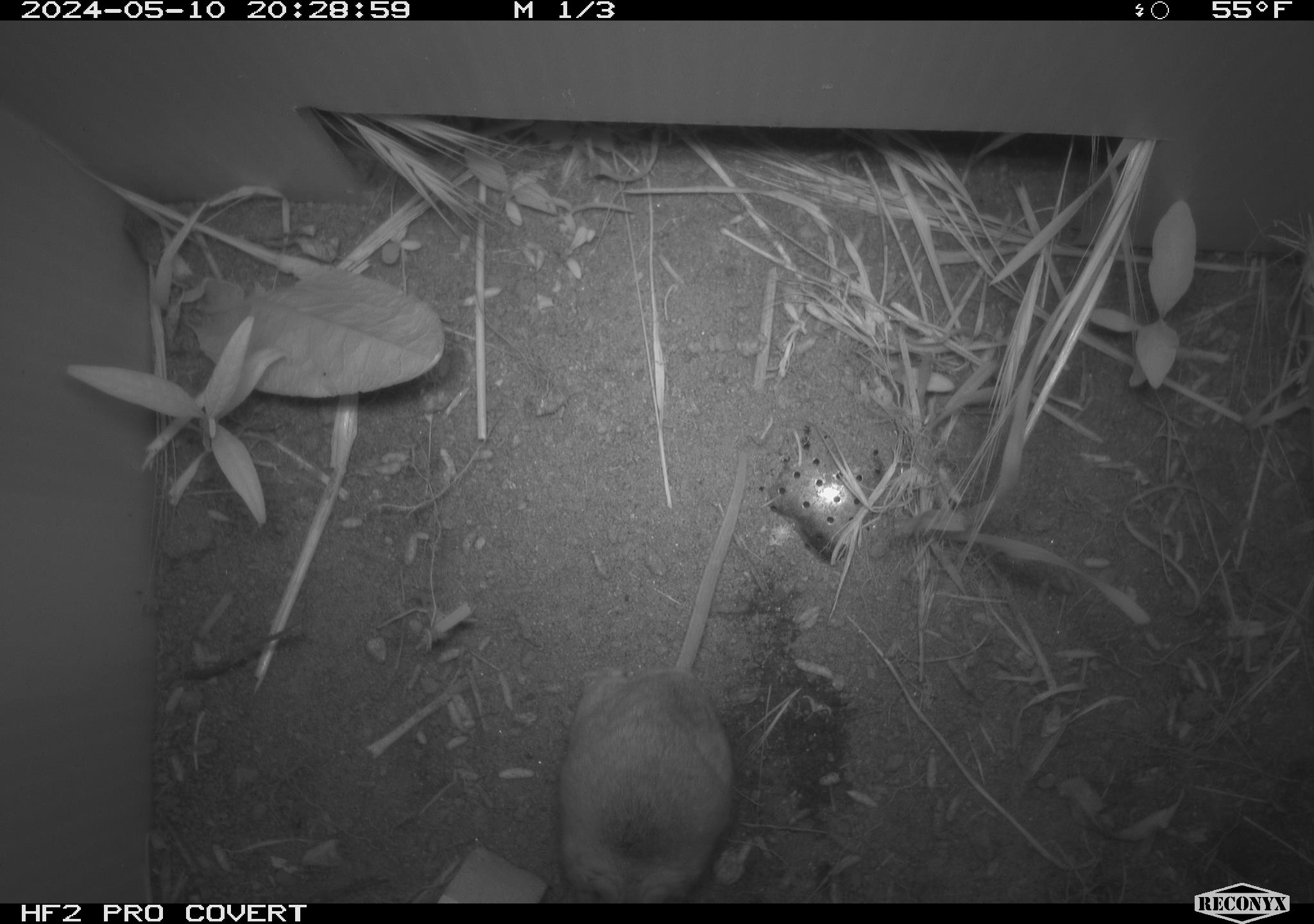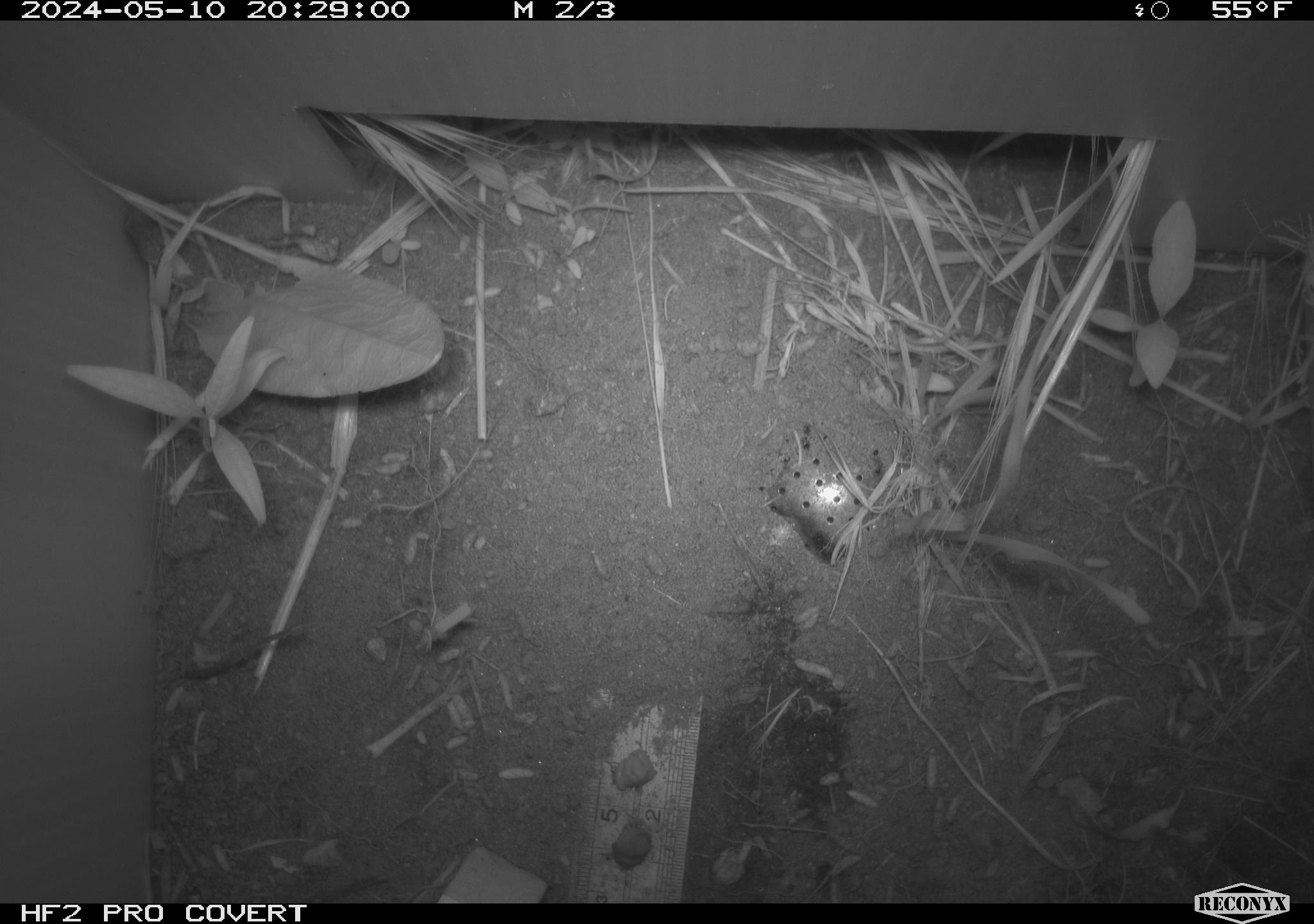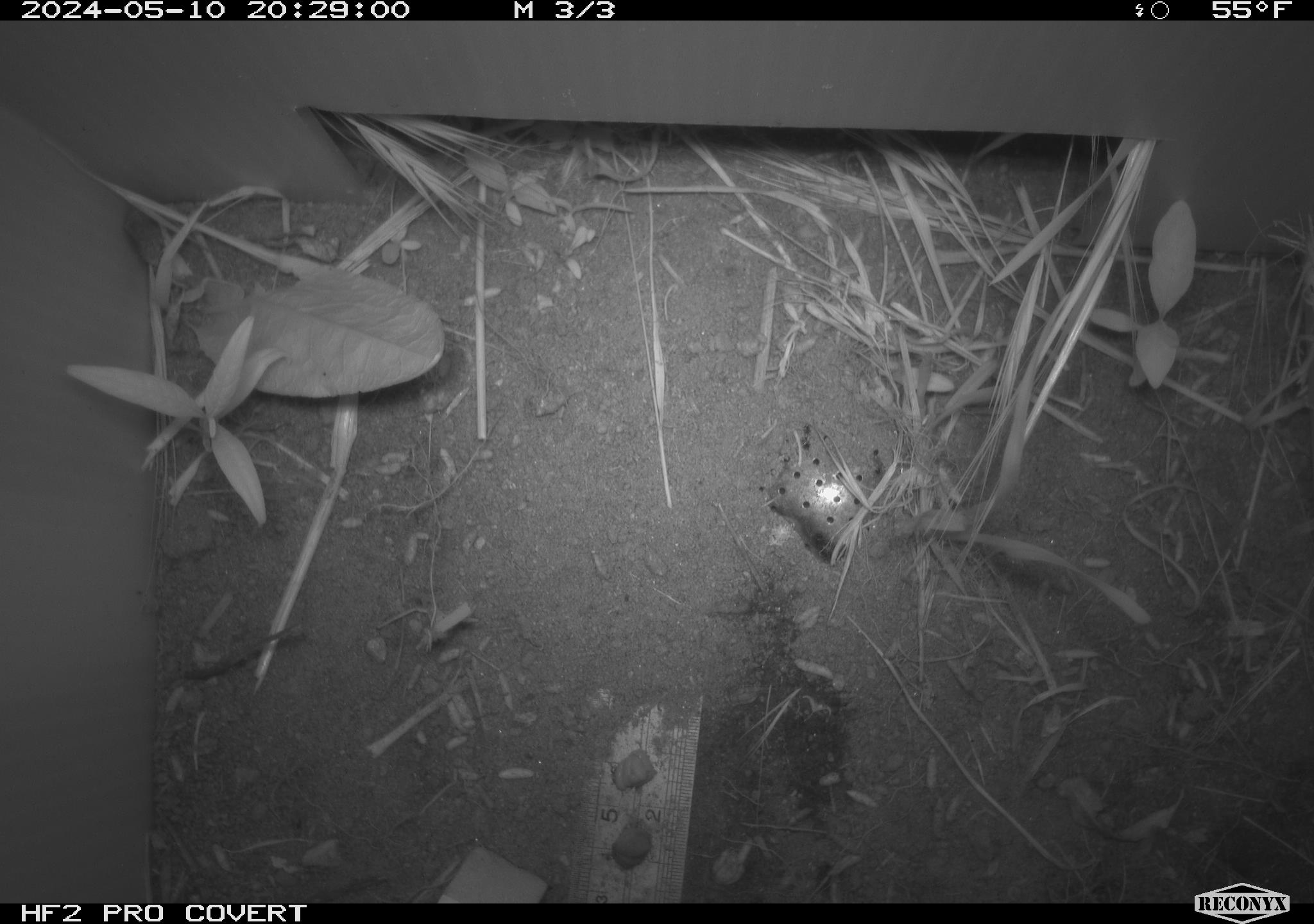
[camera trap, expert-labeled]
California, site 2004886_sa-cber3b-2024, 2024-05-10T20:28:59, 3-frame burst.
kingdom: Animalia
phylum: Chordata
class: Mammalia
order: Rodentia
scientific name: Rodentia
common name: mouse species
Mouse species (Rodentia).